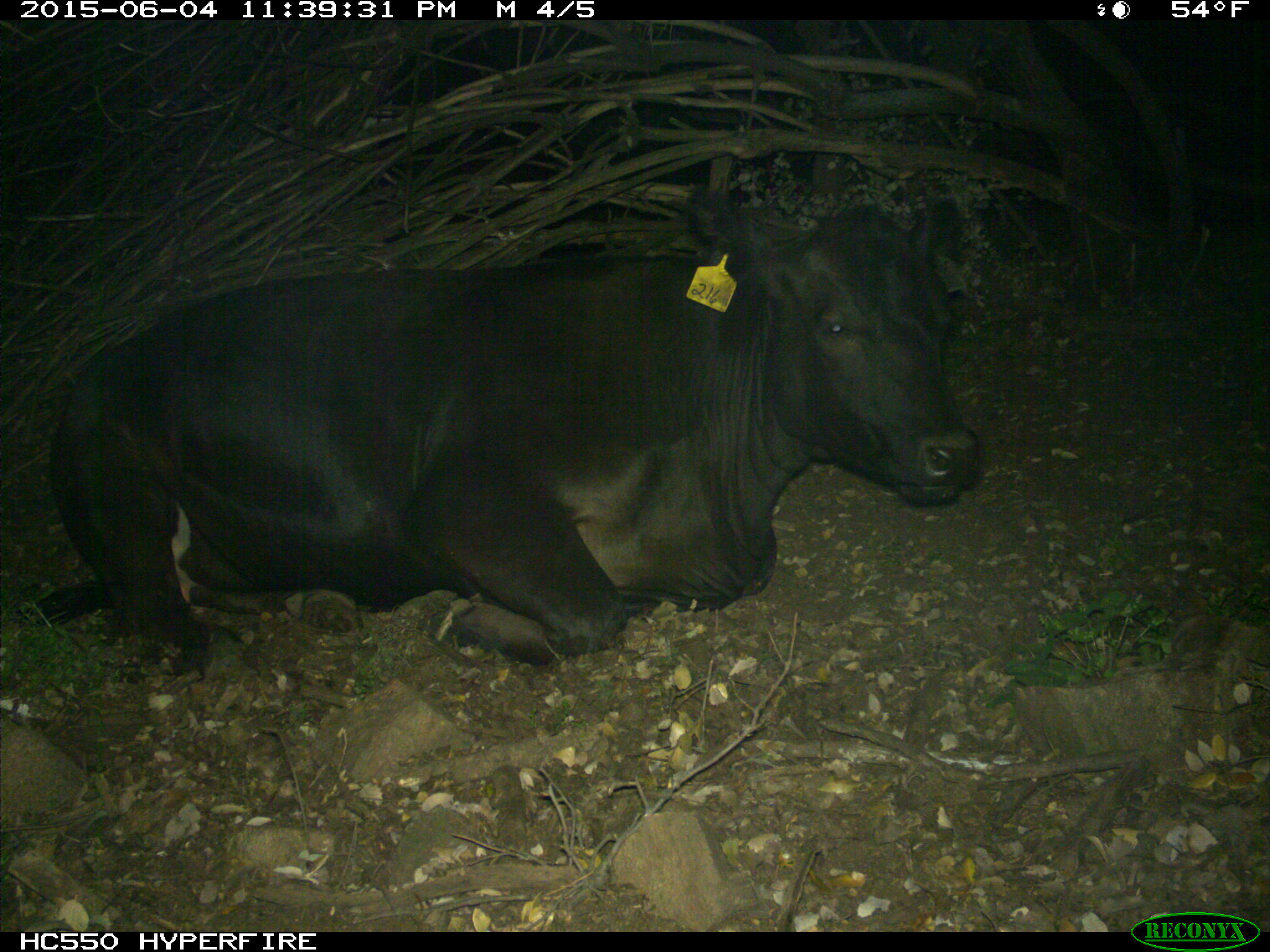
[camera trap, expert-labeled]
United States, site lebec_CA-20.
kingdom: Animalia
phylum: Chordata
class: Mammalia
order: Artiodactyla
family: Bovidae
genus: Bos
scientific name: Bos taurus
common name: domestic cow